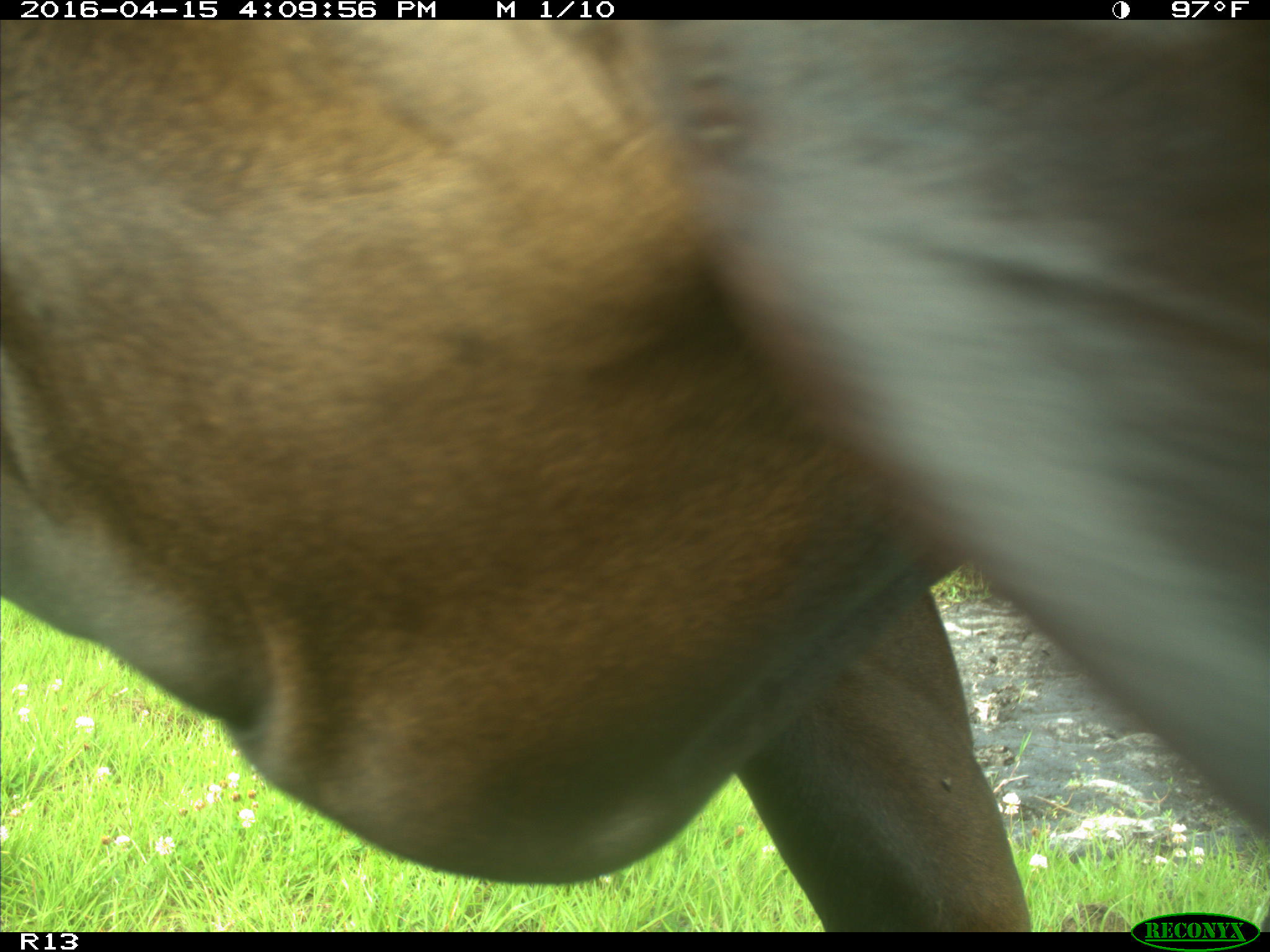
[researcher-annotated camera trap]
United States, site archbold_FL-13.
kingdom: Animalia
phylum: Chordata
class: Mammalia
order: Artiodactyla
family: Bovidae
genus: Bos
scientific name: Bos taurus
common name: domestic cow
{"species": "Bos taurus (domestic cow)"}